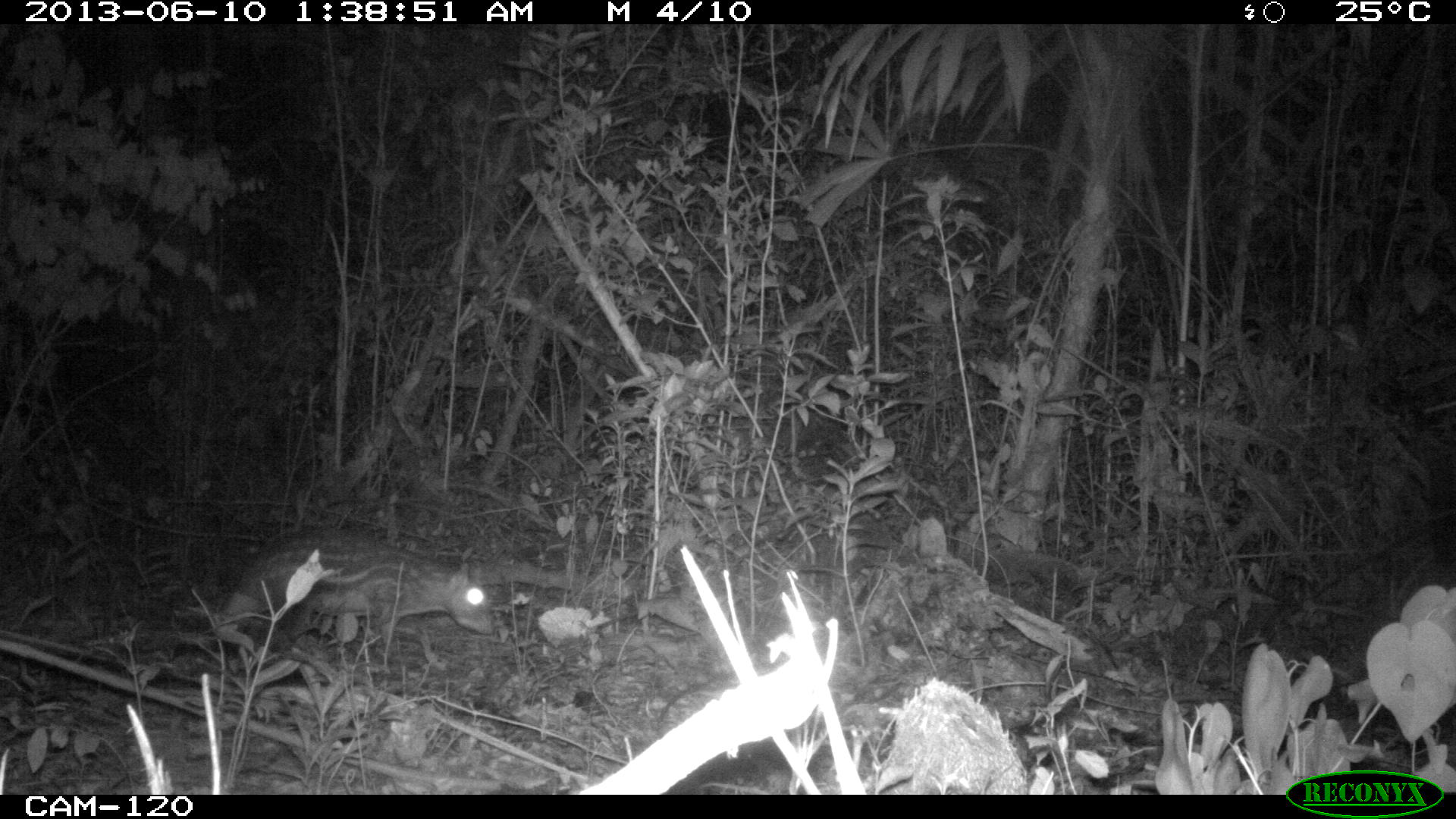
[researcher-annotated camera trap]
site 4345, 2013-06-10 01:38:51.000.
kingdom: Animalia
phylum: Chordata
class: Mammalia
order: Rodentia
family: Cuniculidae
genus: Cuniculus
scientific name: Cuniculus paca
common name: lowland paca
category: agouti paca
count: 1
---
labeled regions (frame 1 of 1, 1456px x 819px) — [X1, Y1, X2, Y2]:
agouti paca: [214, 525, 496, 642]